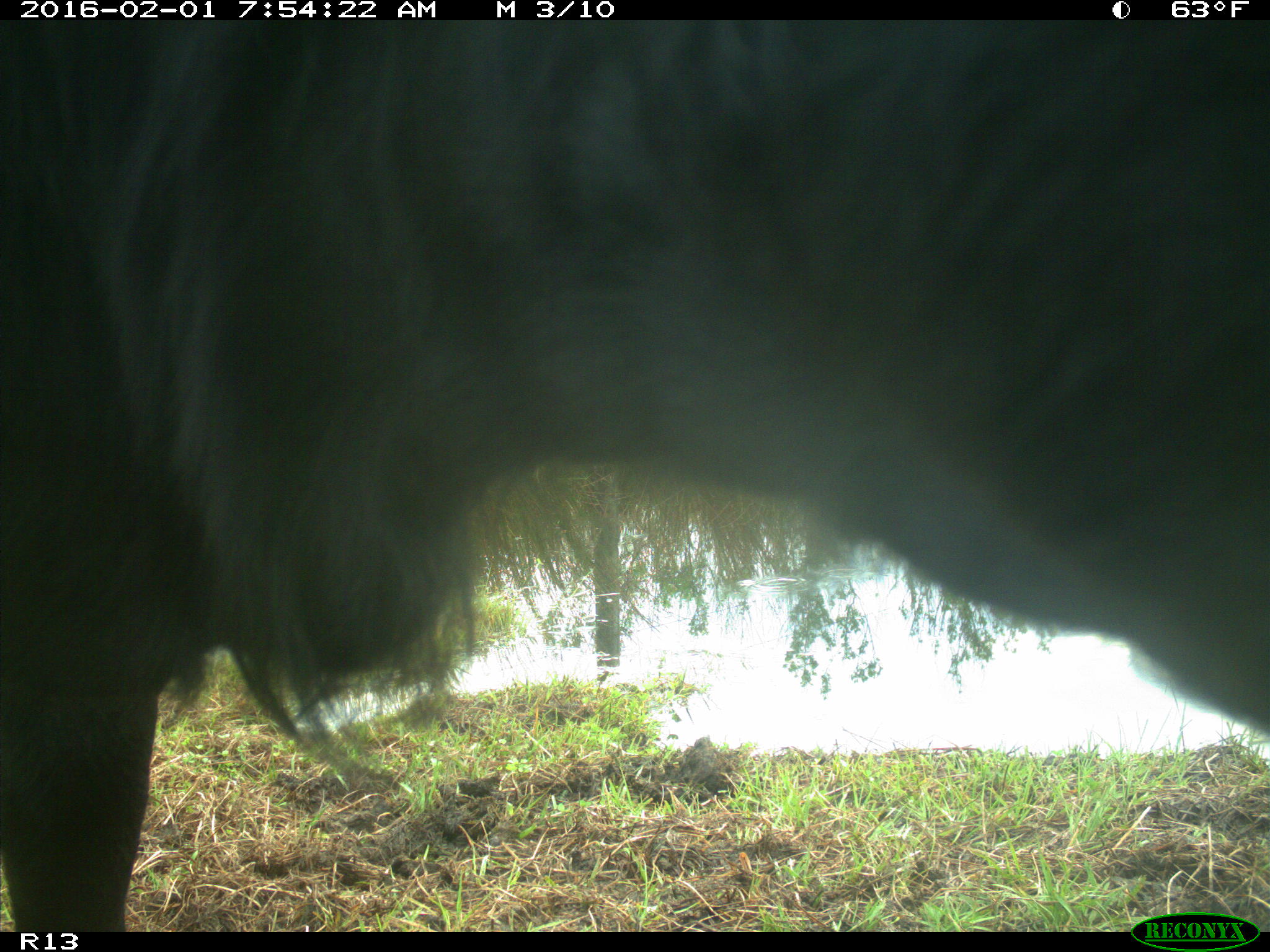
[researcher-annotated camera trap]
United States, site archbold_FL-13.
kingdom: Animalia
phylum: Chordata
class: Mammalia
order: Artiodactyla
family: Bovidae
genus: Bos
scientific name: Bos taurus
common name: domestic cow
Bos taurus (domestic cow).